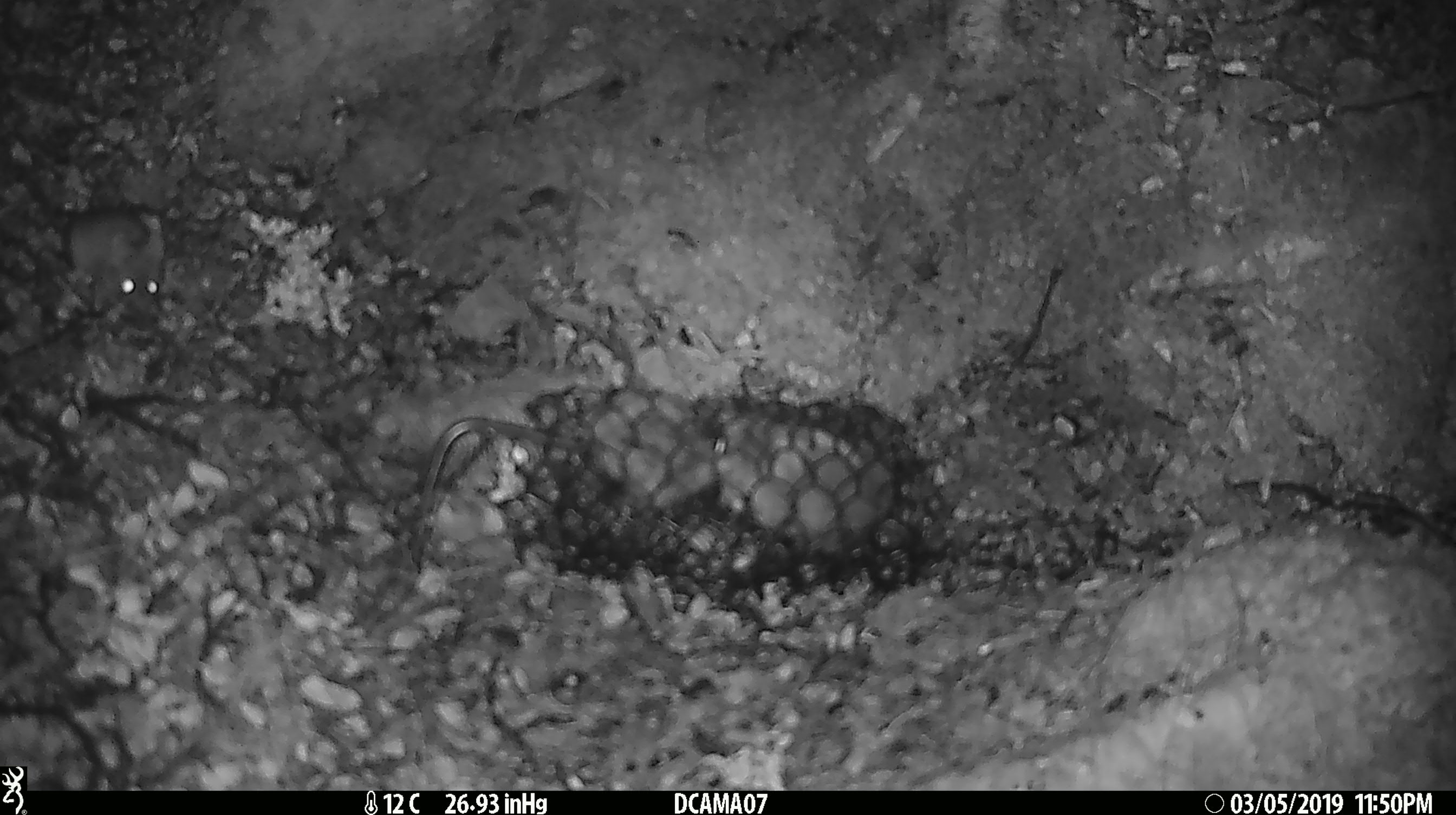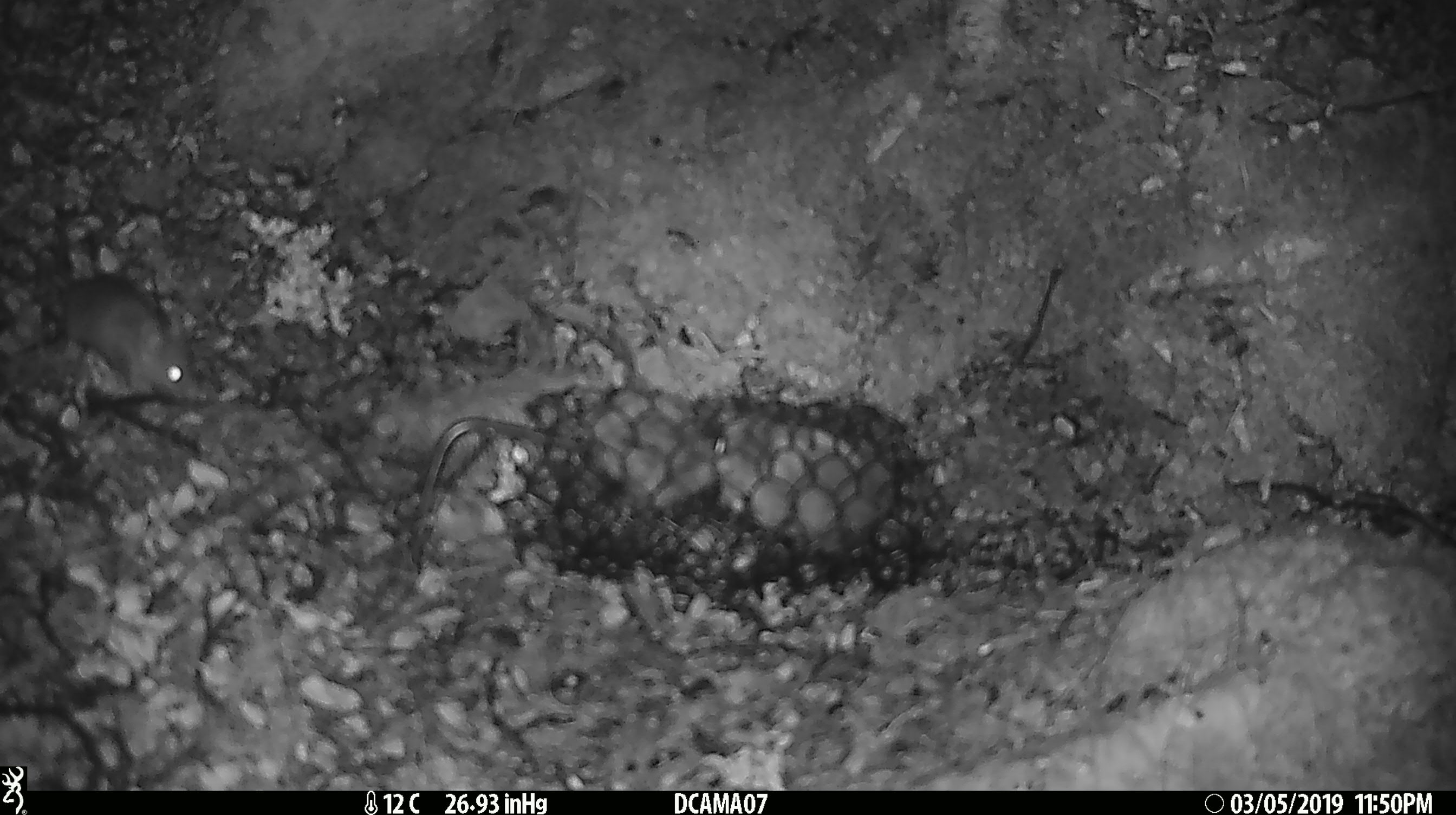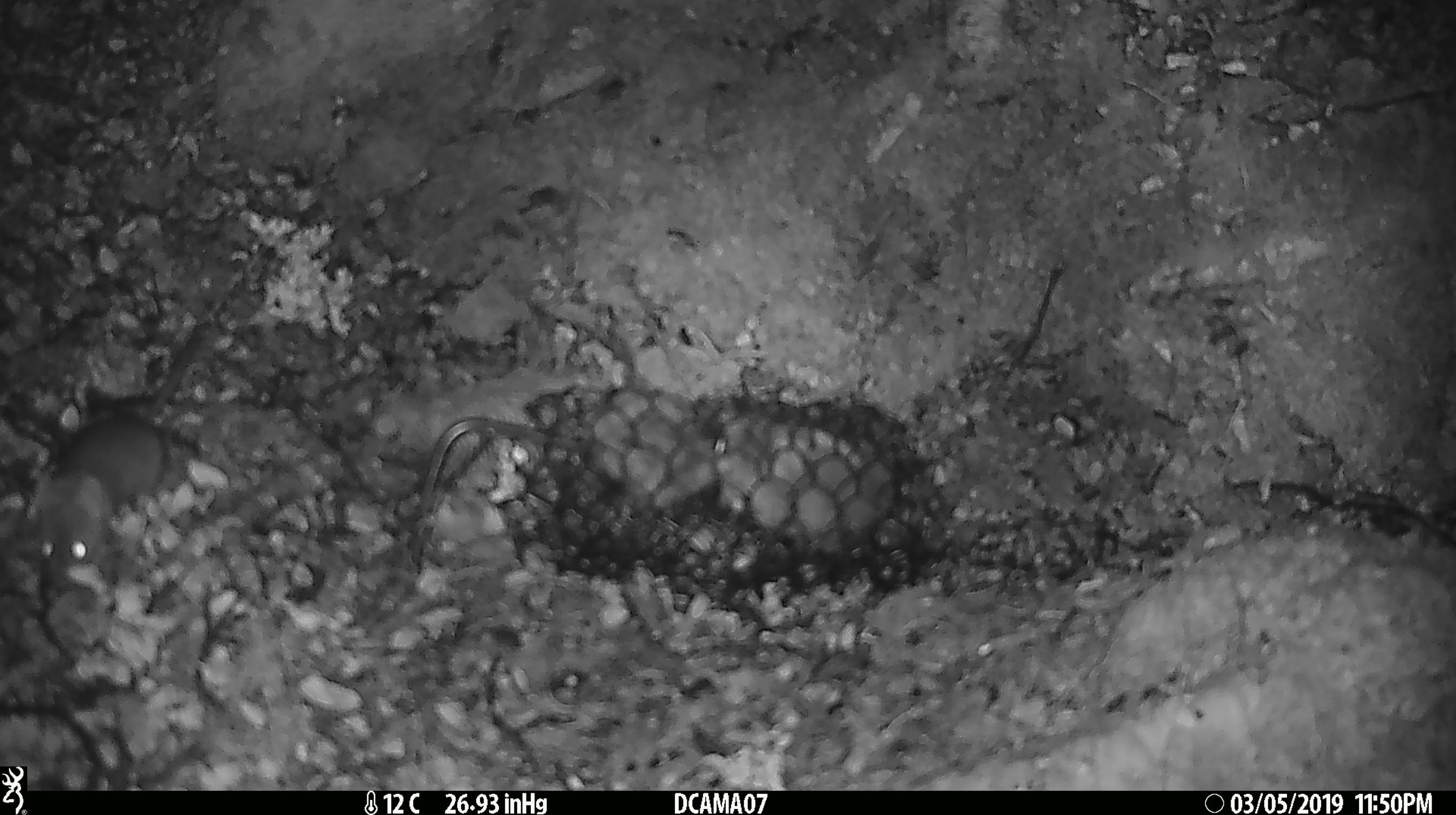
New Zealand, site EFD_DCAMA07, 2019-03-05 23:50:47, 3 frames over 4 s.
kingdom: Animalia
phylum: Chordata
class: Mammalia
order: Rodentia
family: Muridae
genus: Mus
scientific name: Mus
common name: mouse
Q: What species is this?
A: Mouse (Mus).